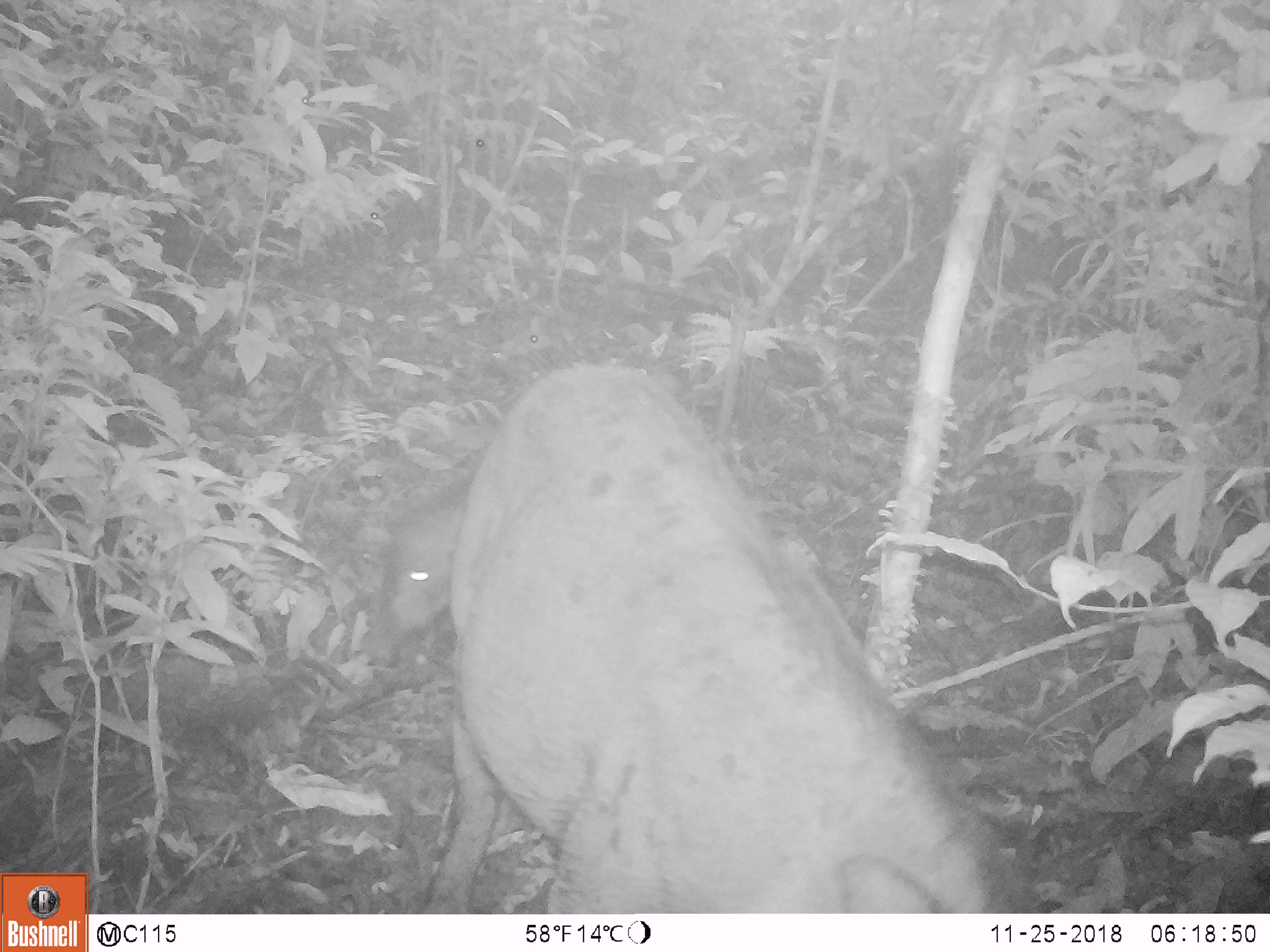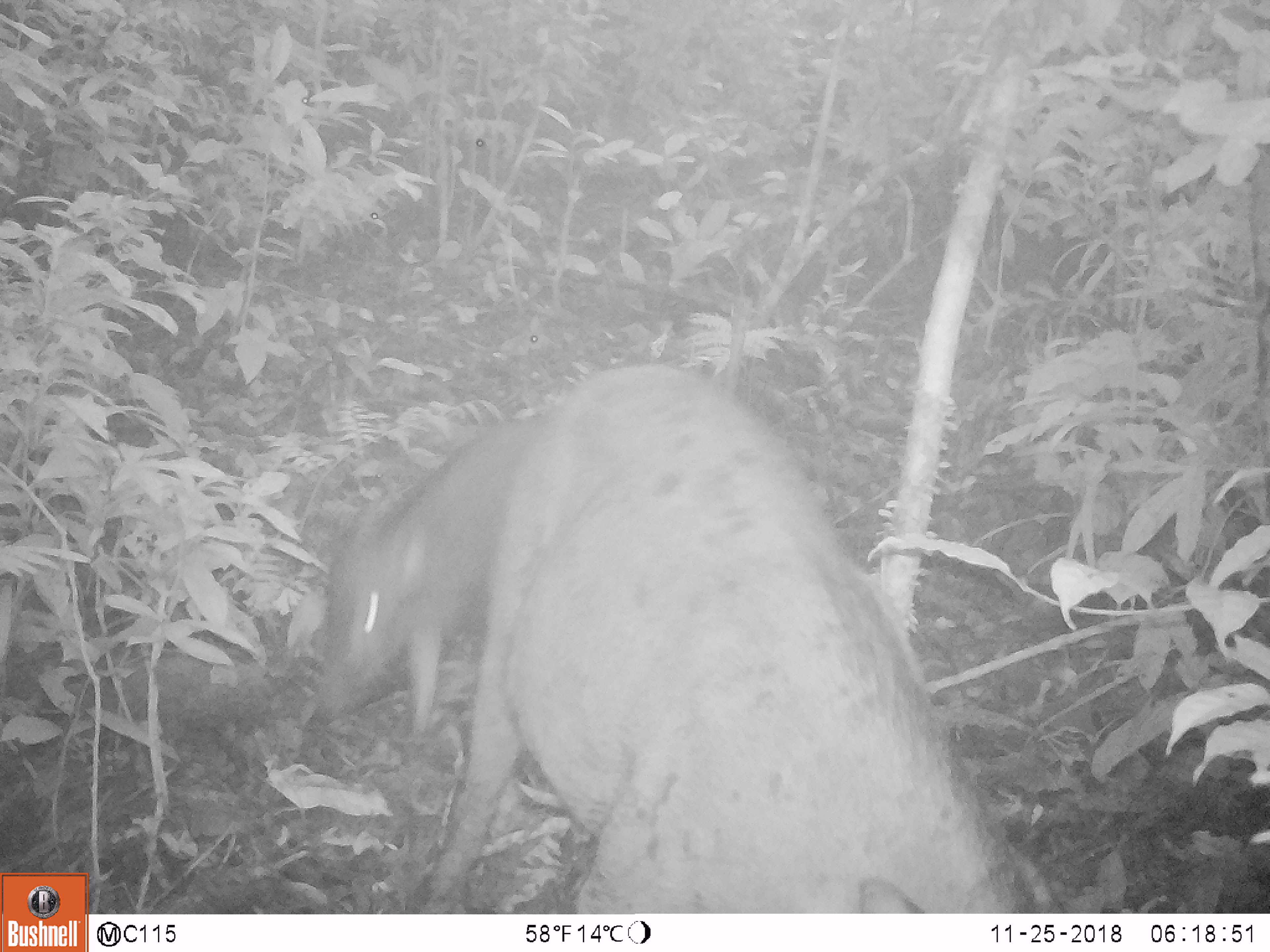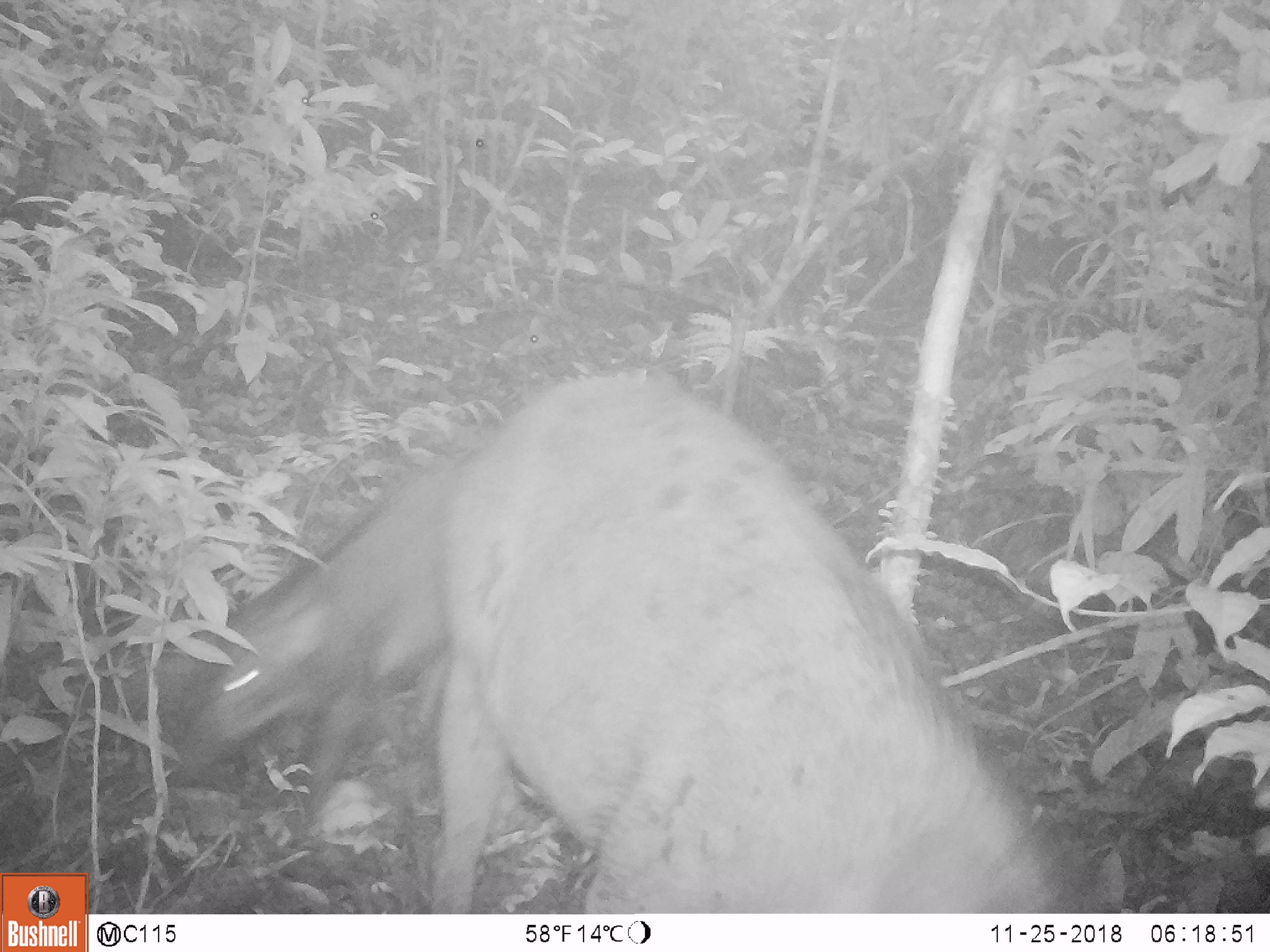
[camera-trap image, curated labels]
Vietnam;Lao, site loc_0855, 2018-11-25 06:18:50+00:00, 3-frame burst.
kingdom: Animalia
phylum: Chordata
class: Mammalia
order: Artiodactyla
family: Suidae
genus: Sus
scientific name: Sus scrofa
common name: eurasian wild pig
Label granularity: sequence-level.